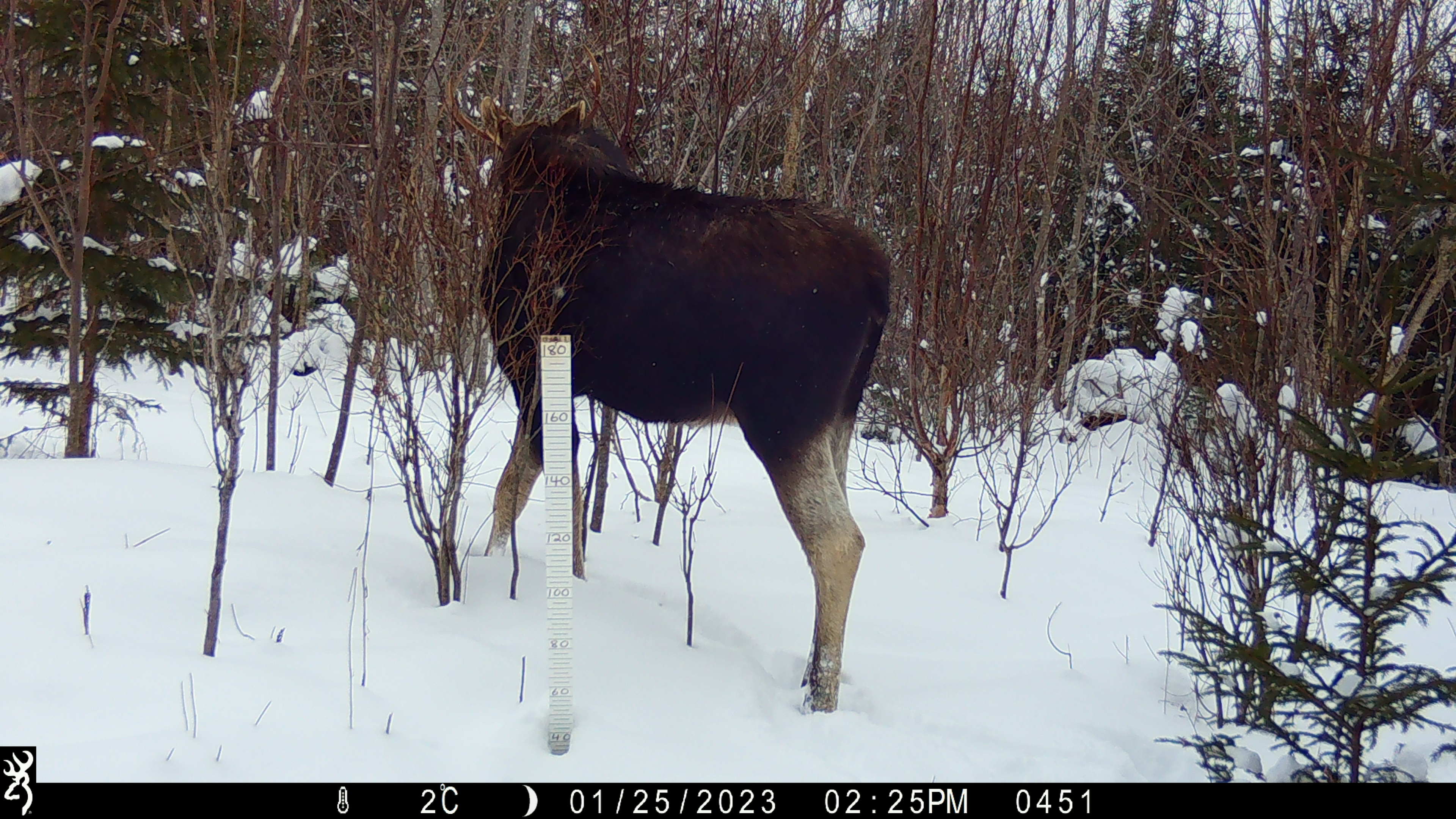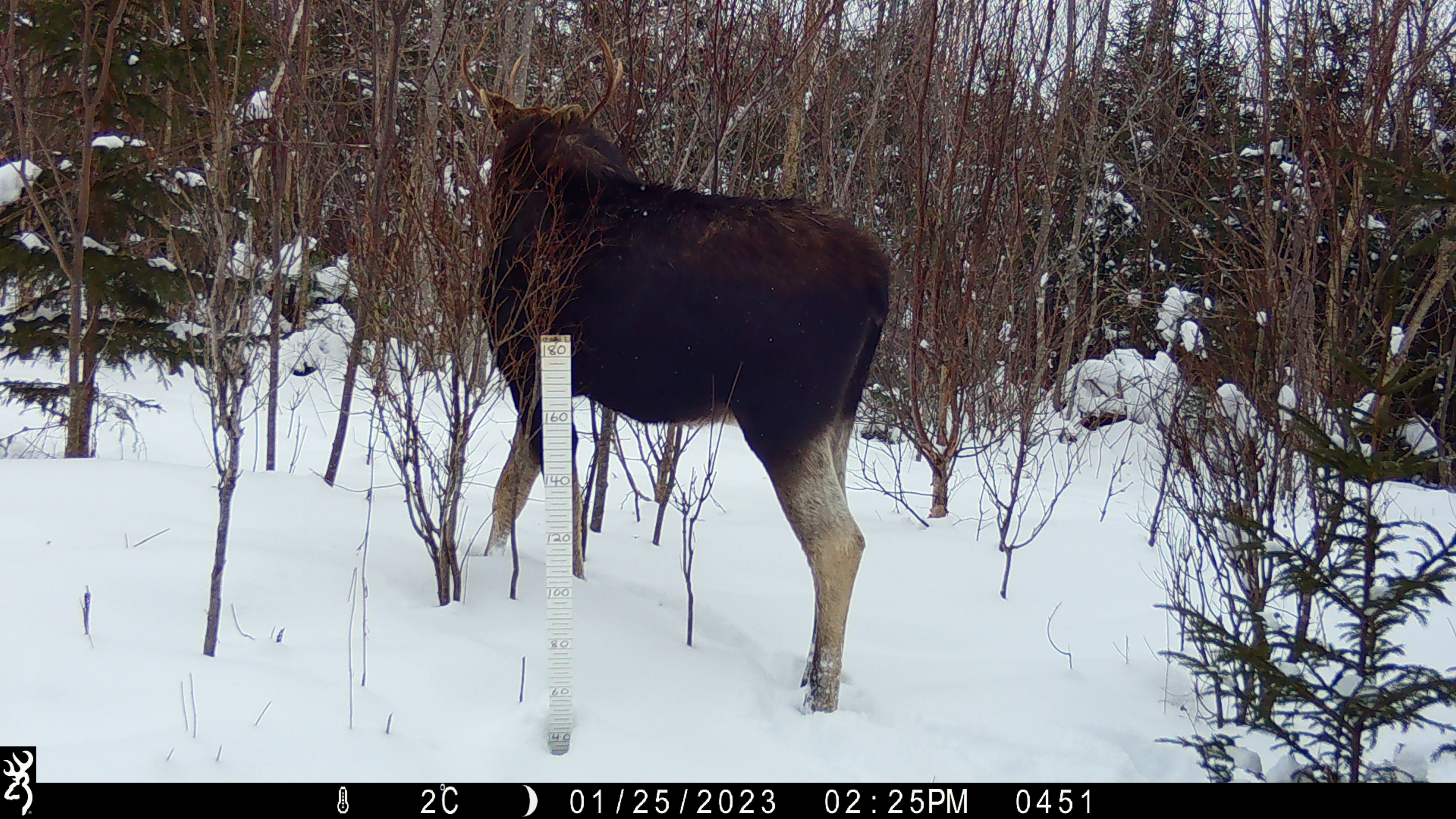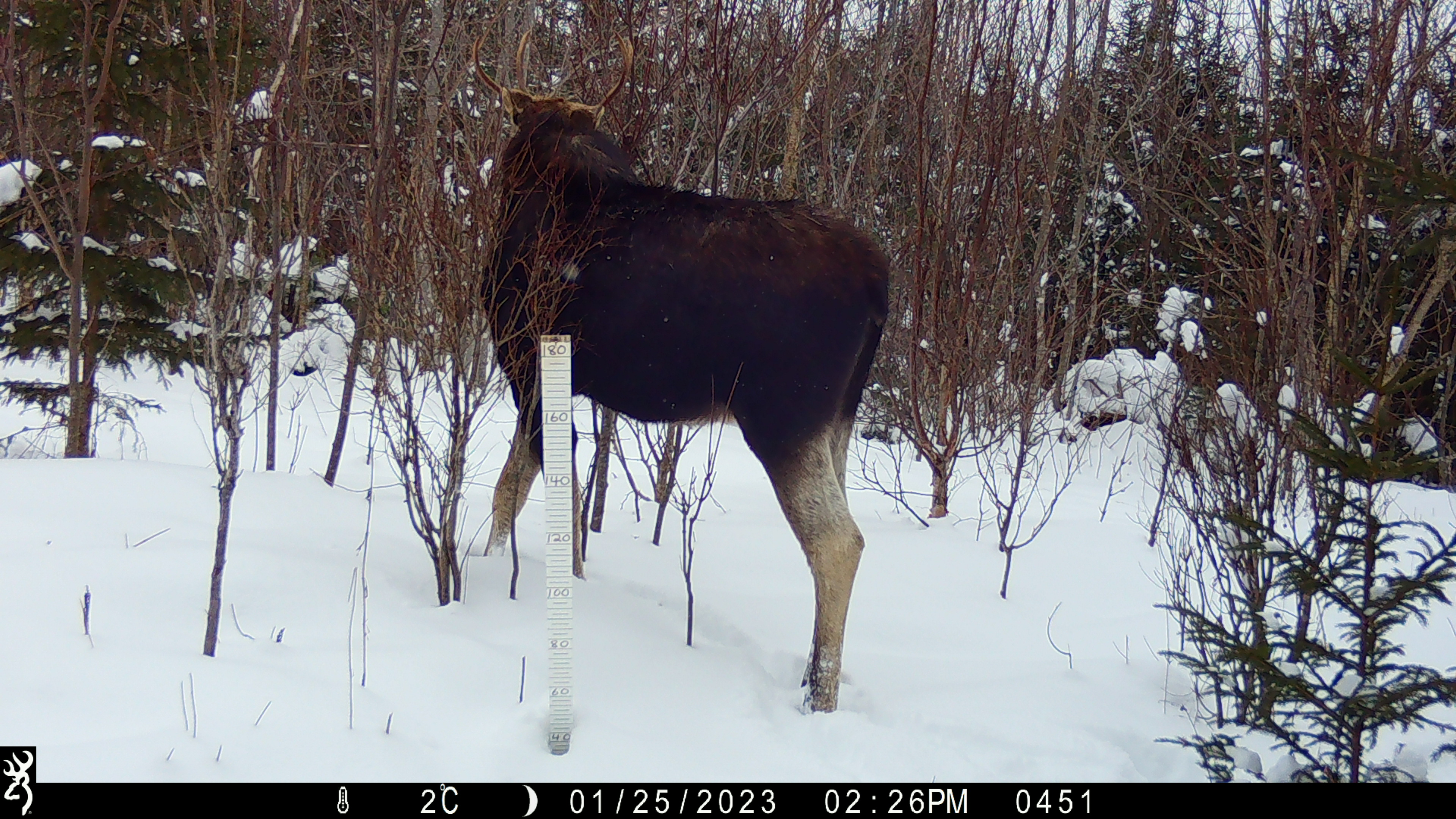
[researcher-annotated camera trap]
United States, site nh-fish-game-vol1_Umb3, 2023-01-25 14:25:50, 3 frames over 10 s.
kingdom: Animalia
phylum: Chordata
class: Mammalia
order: Artiodactyla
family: Cervidae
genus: Alces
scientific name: Alces alces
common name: moose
Moose (Alces alces).